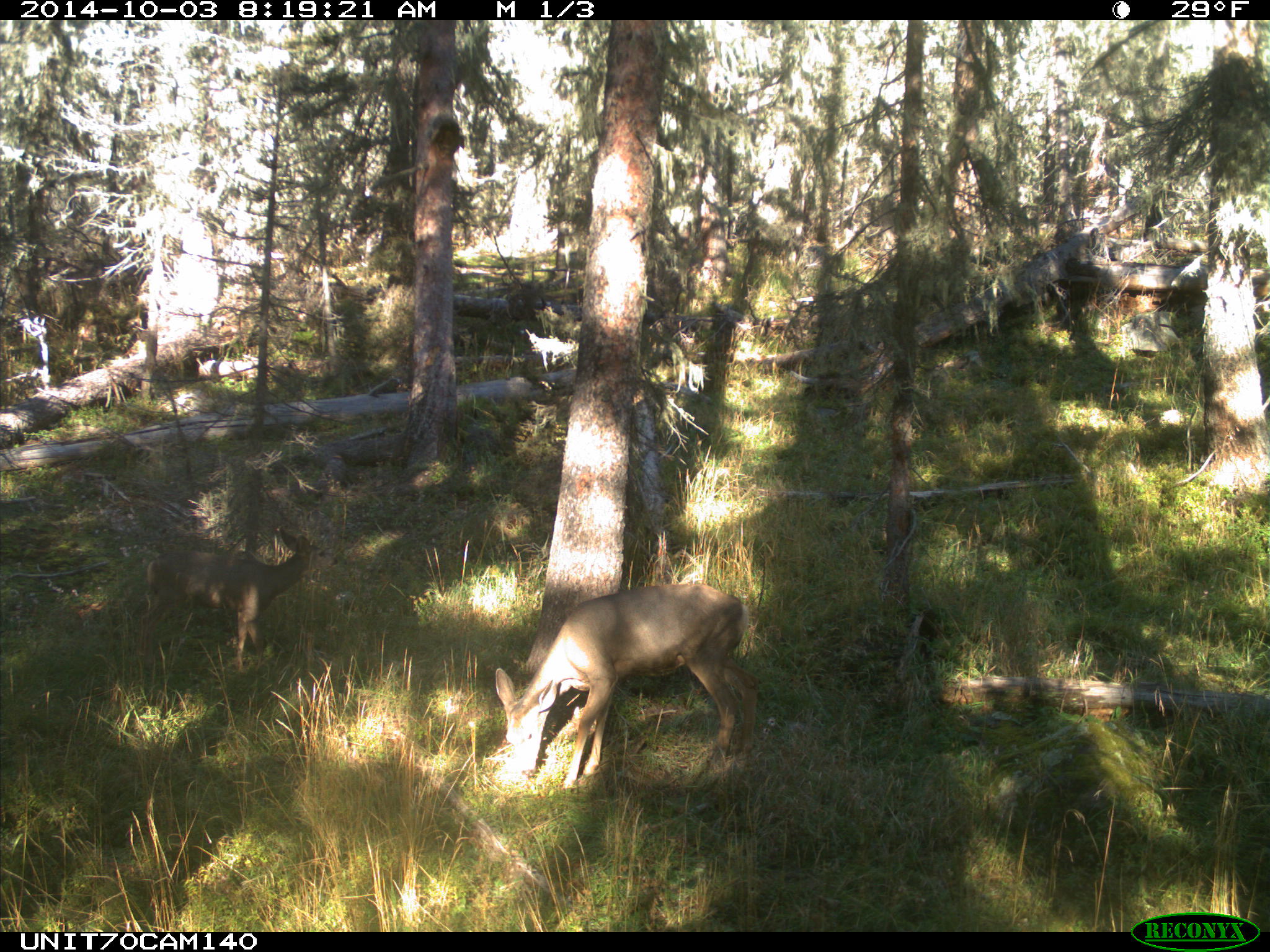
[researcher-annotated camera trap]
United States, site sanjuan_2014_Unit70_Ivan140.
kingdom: Animalia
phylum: Chordata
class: Mammalia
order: Artiodactyla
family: Cervidae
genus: Odocoileus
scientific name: Odocoileus hemionus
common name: mule deer